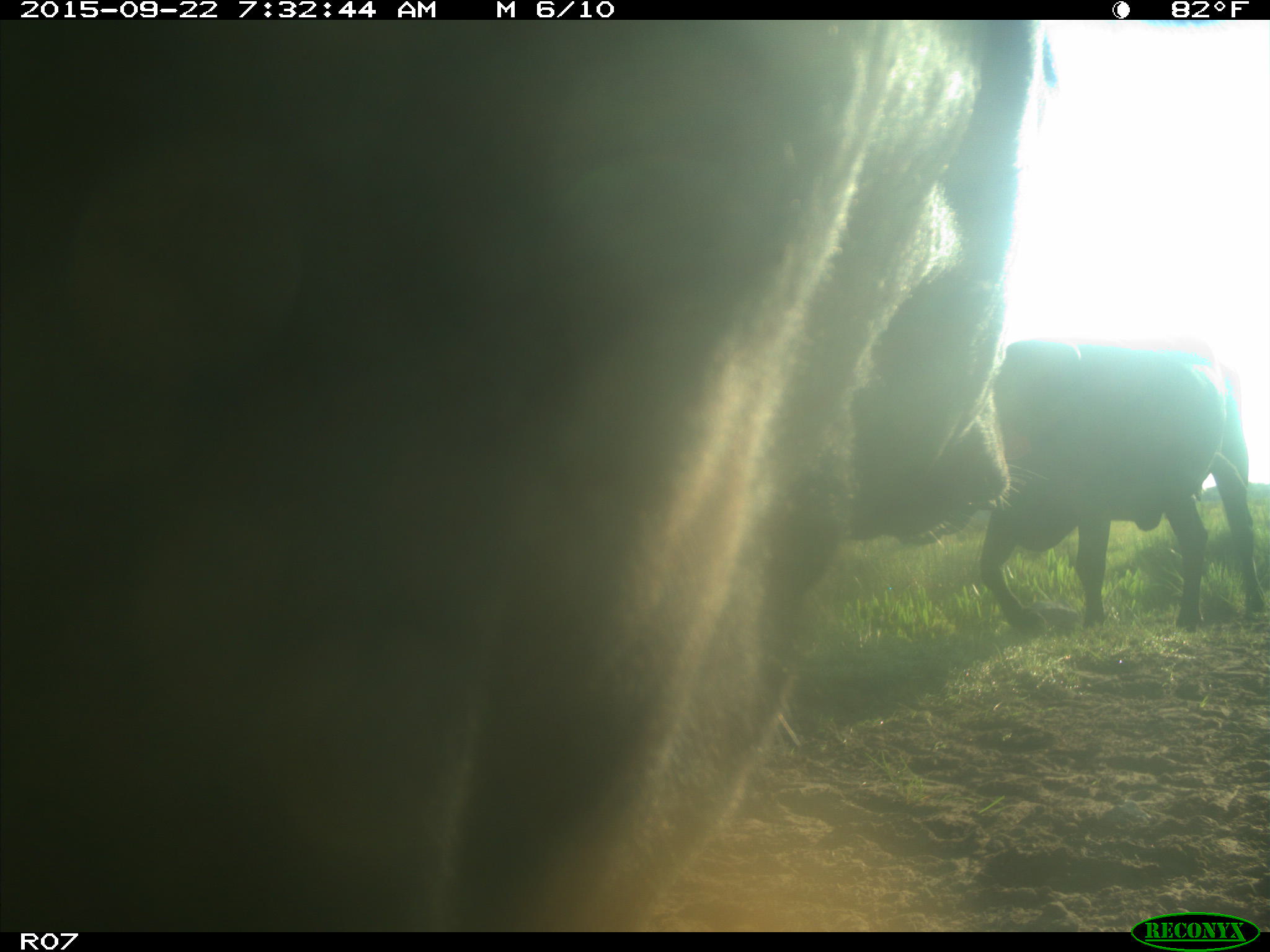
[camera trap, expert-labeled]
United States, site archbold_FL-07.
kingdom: Animalia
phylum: Chordata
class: Mammalia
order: Artiodactyla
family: Bovidae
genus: Bos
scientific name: Bos taurus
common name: domestic cow